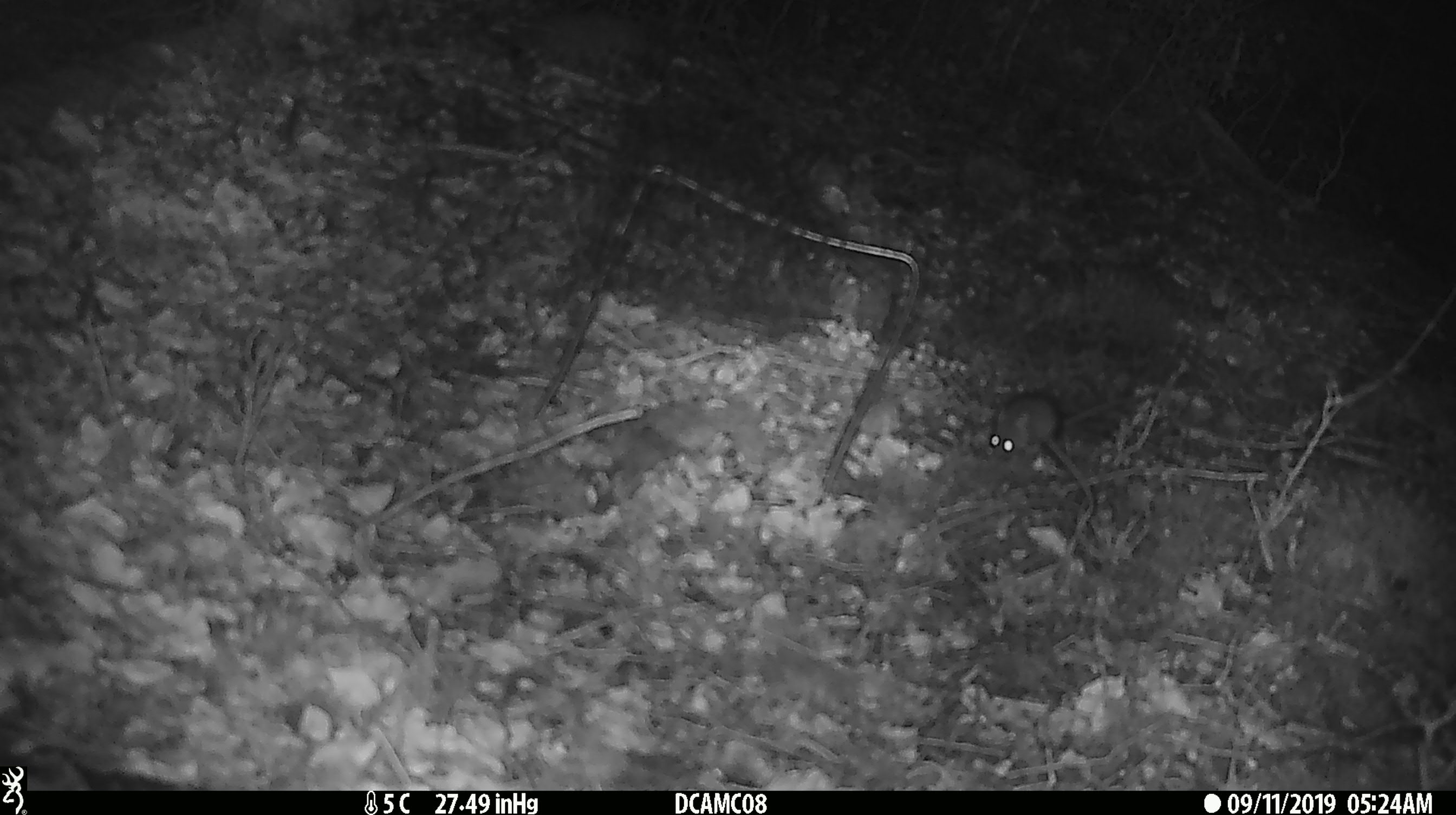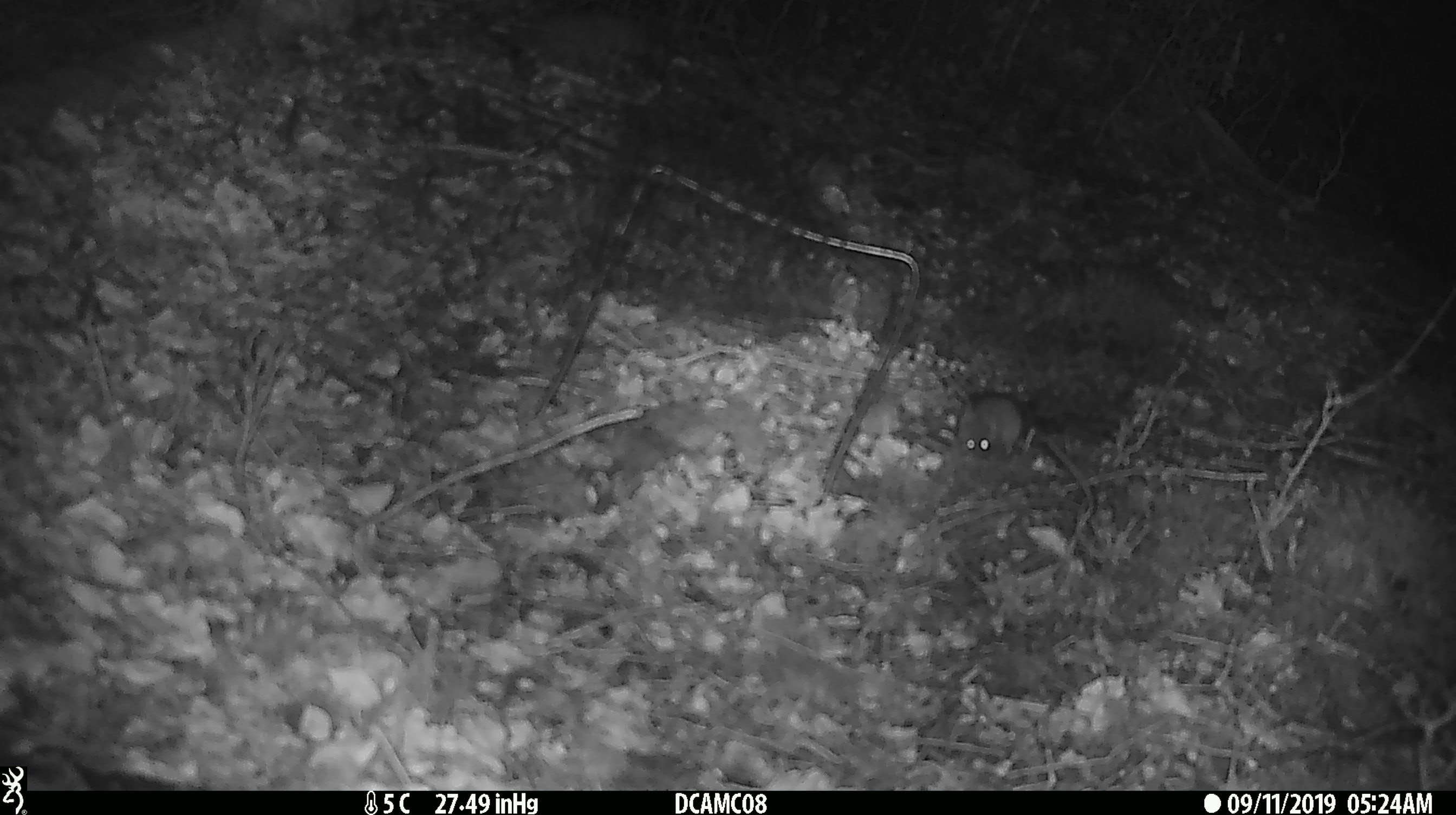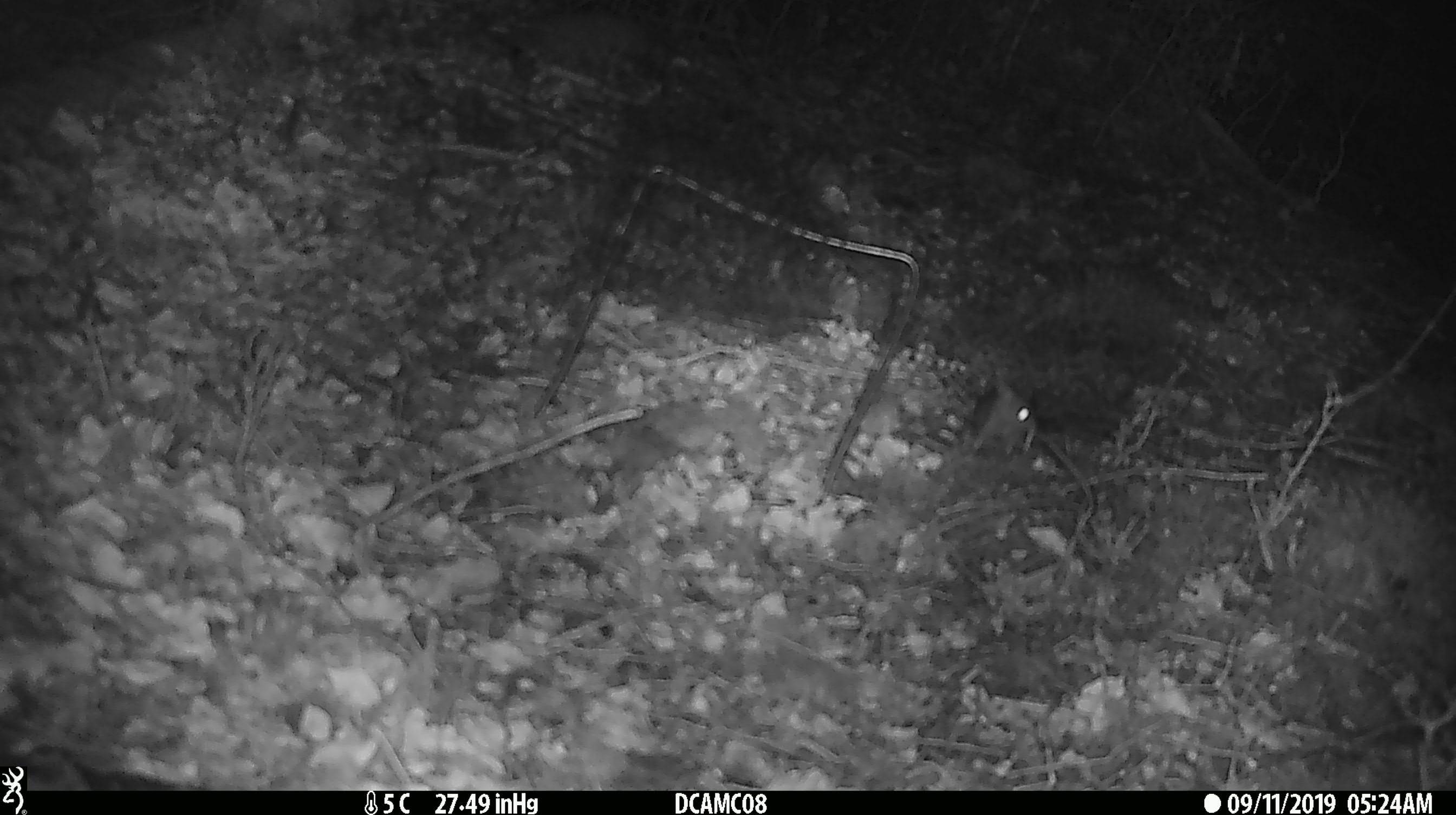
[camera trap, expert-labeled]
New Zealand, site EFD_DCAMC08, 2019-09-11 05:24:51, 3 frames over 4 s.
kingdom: Animalia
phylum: Chordata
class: Mammalia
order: Rodentia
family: Muridae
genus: Mus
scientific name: Mus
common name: mouse